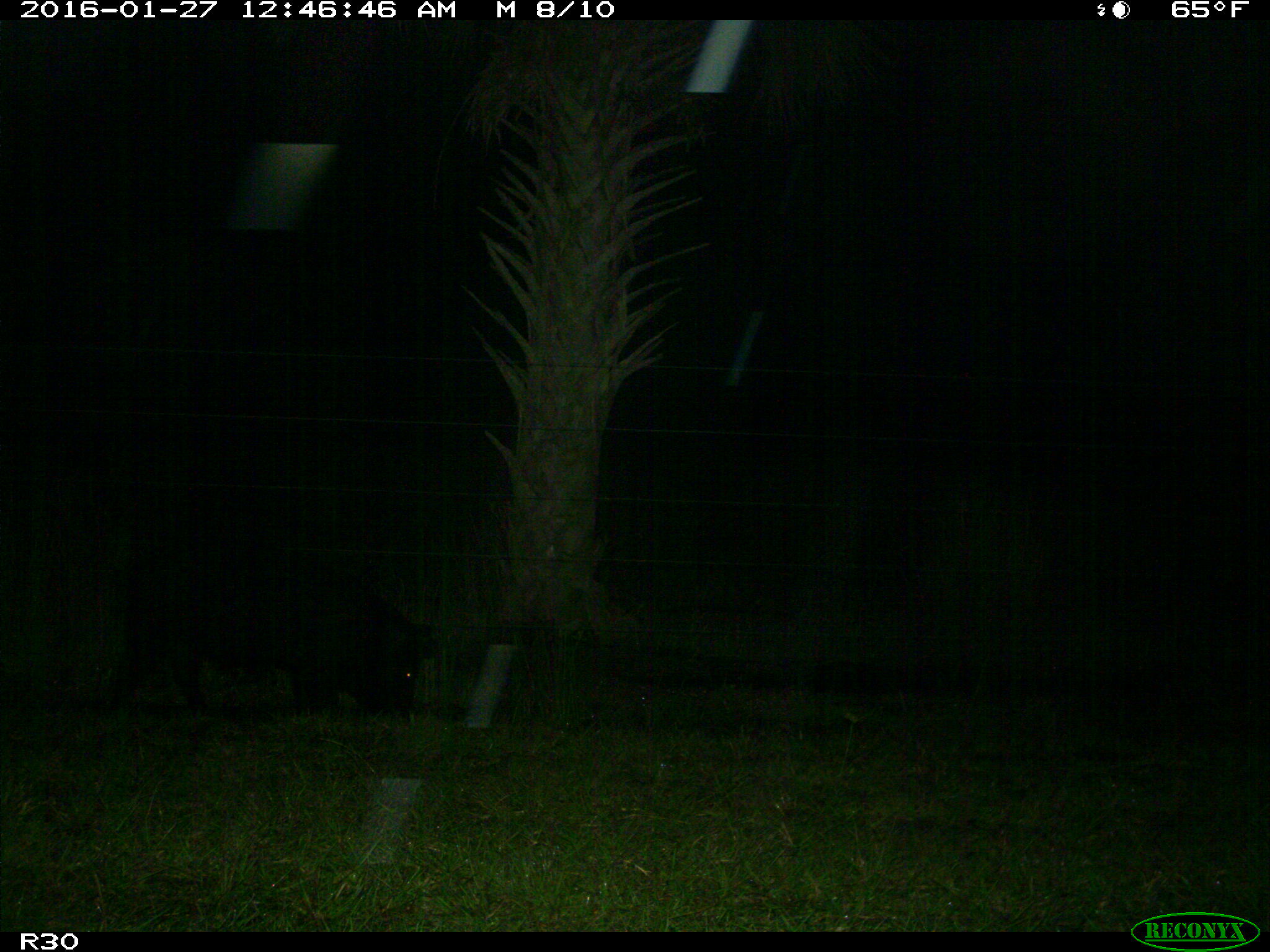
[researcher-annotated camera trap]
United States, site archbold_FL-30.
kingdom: Animalia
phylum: Chordata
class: Mammalia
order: Artiodactyla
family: Suidae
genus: Sus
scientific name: Sus scrofa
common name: wild boar